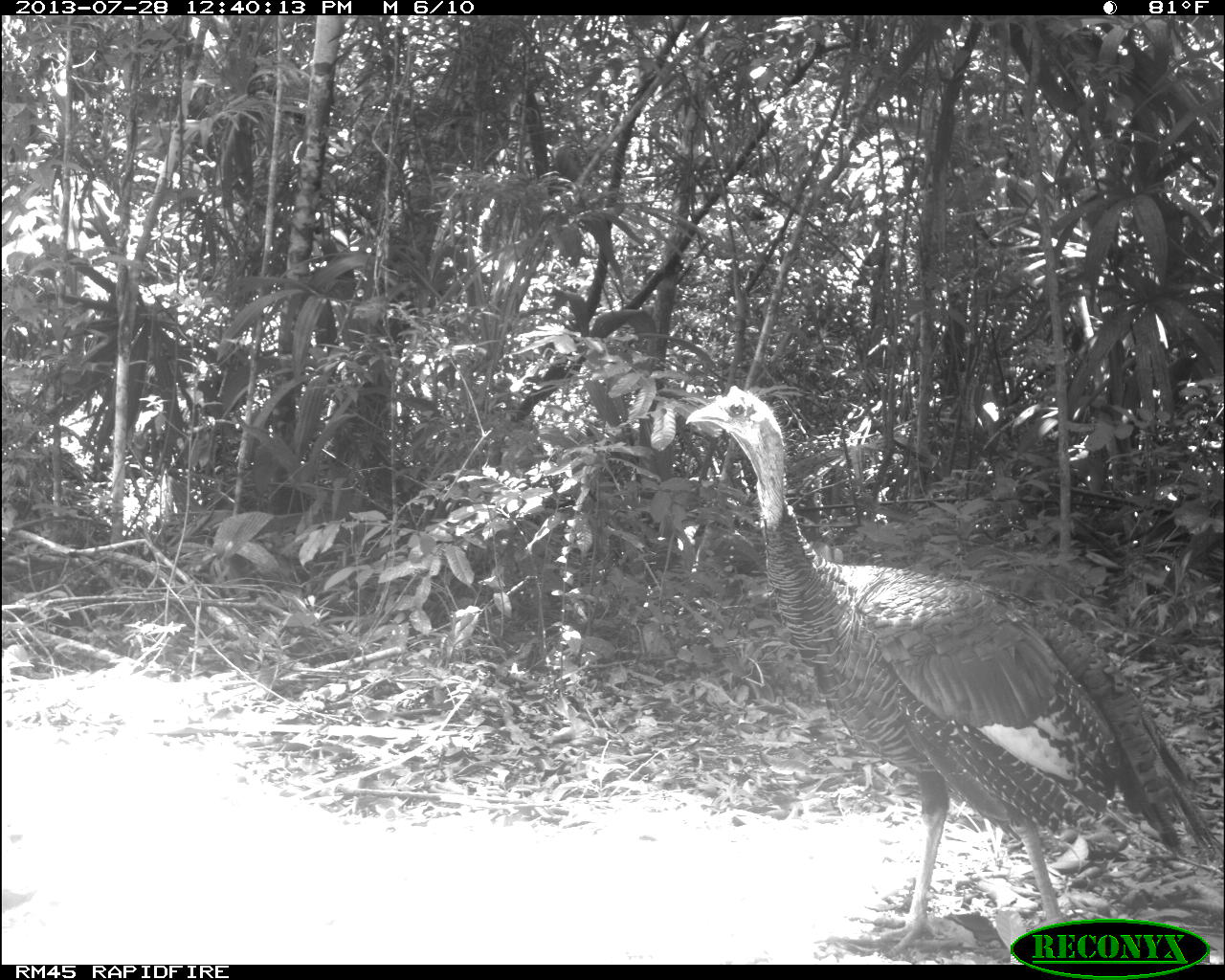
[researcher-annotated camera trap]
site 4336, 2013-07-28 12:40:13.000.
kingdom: Animalia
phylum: Chordata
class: Aves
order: Galliformes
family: Phasianidae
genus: Meleagris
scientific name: Meleagris ocellata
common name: ocellated turkey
Meleagris ocellata (ocellated turkey), count 1, sex male.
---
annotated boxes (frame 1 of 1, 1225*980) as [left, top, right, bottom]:
meleagris ocellata: [679, 379, 1224, 958]